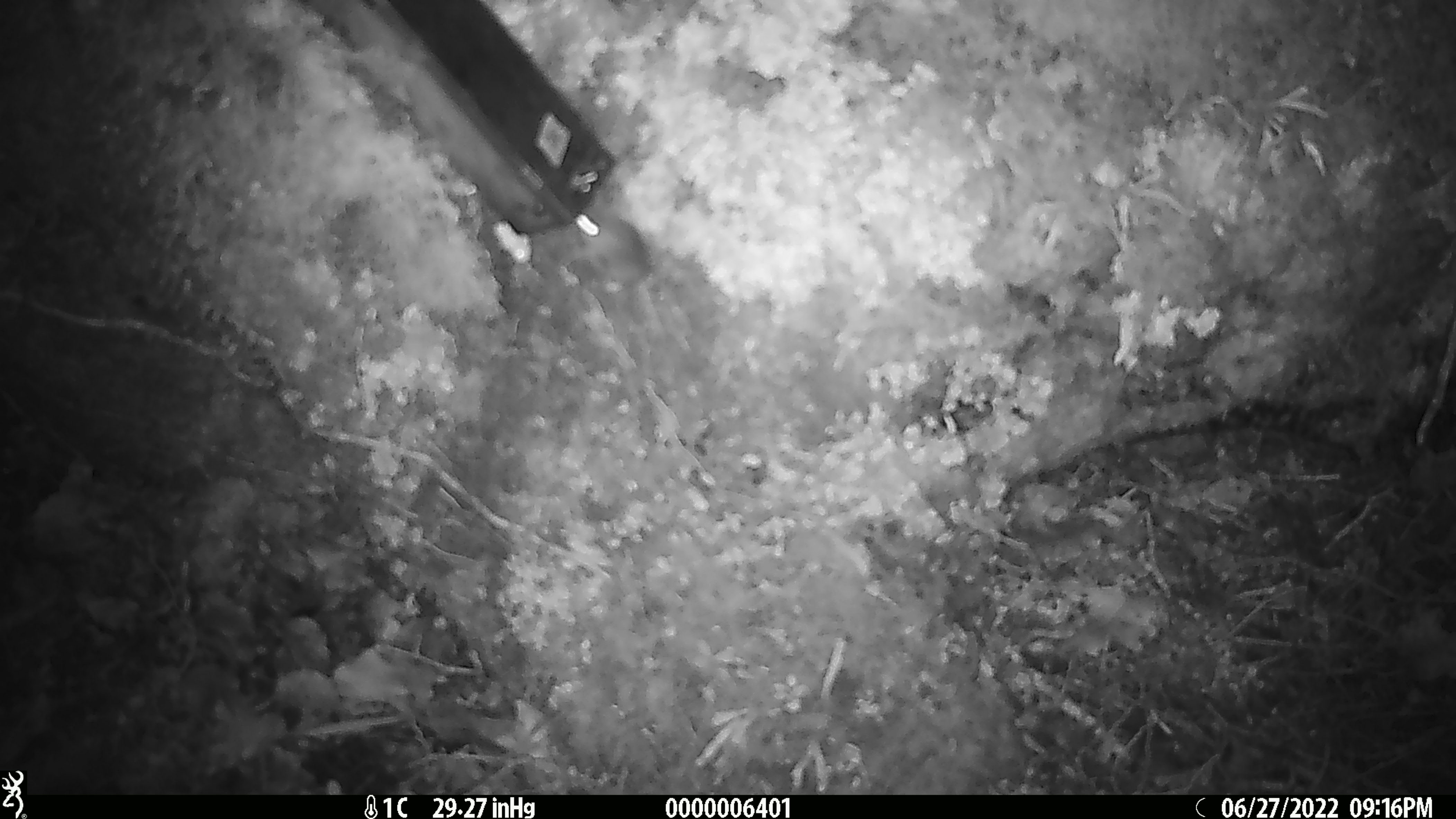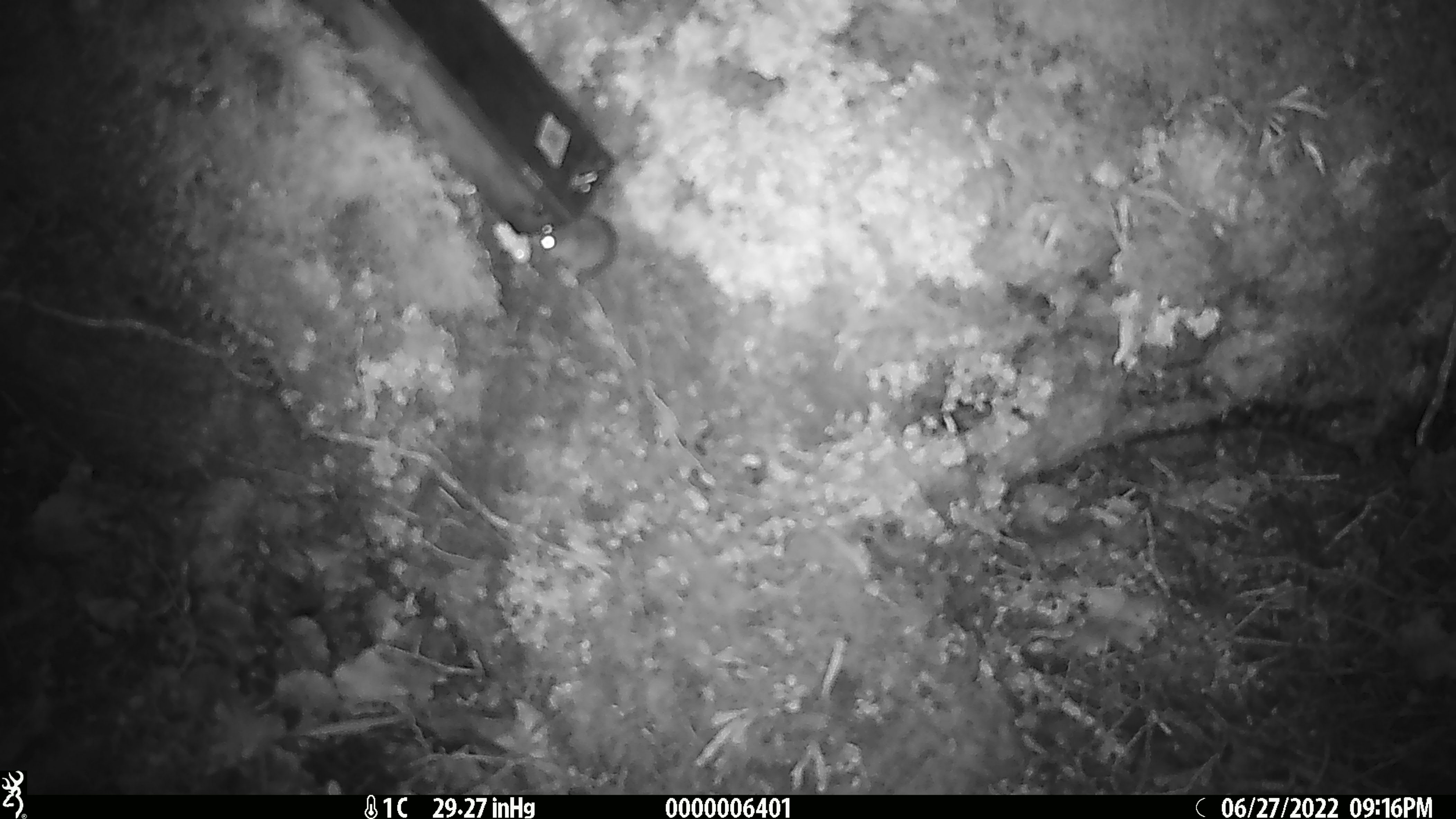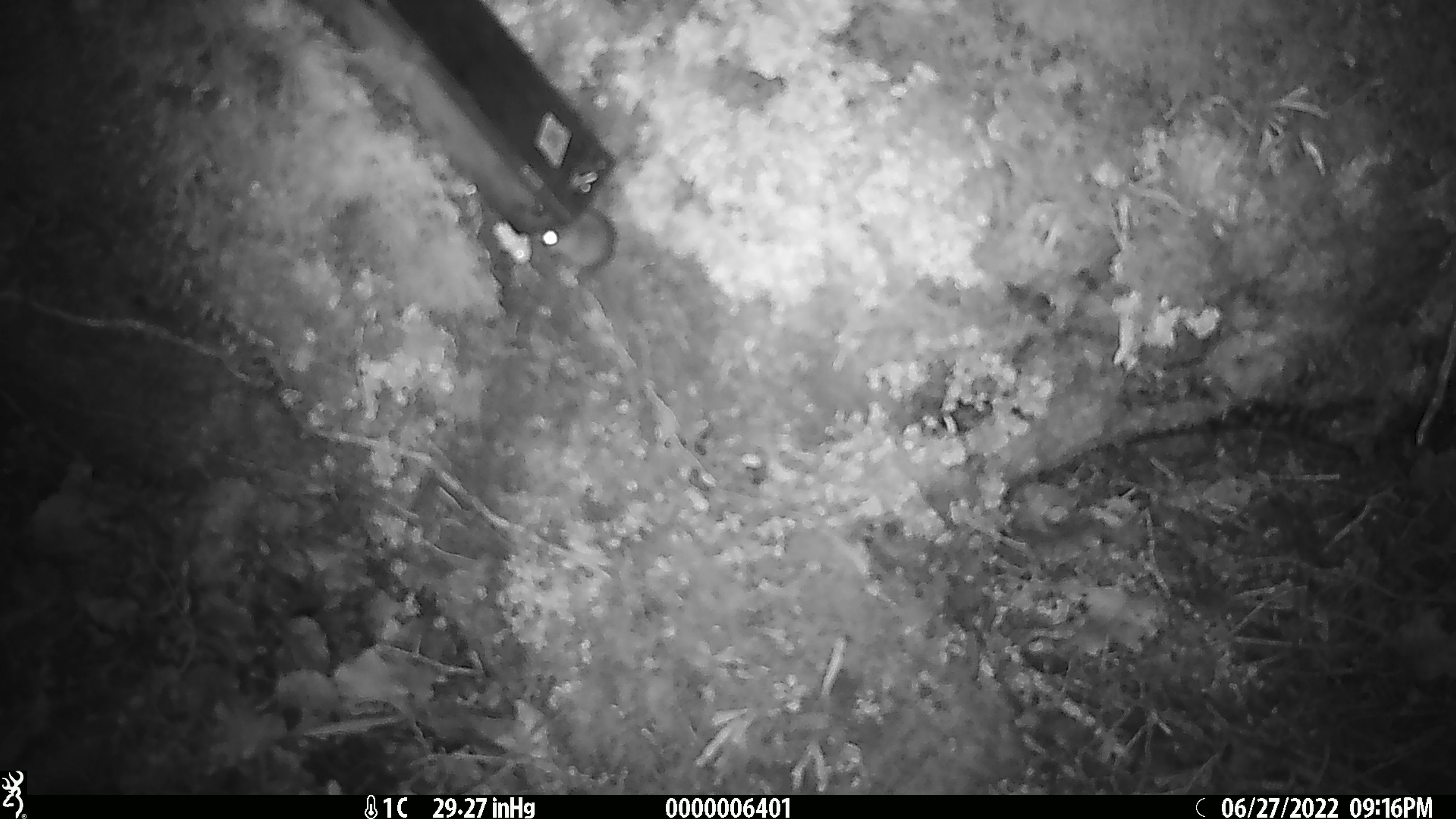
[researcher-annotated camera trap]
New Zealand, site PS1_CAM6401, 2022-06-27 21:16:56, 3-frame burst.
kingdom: Animalia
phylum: Chordata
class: Mammalia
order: Rodentia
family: Muridae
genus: Mus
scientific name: Mus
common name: mouse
Mouse (Mus).